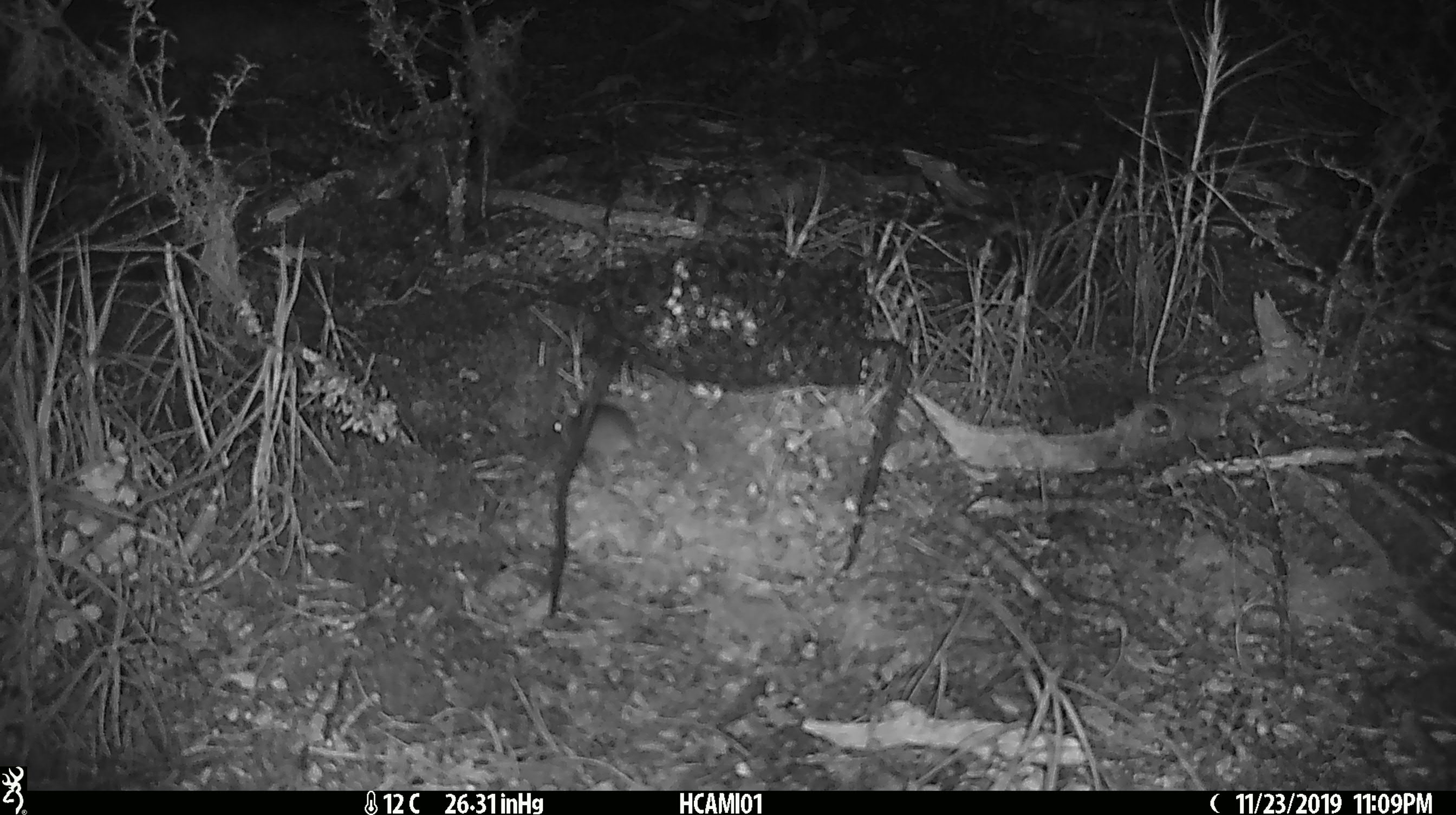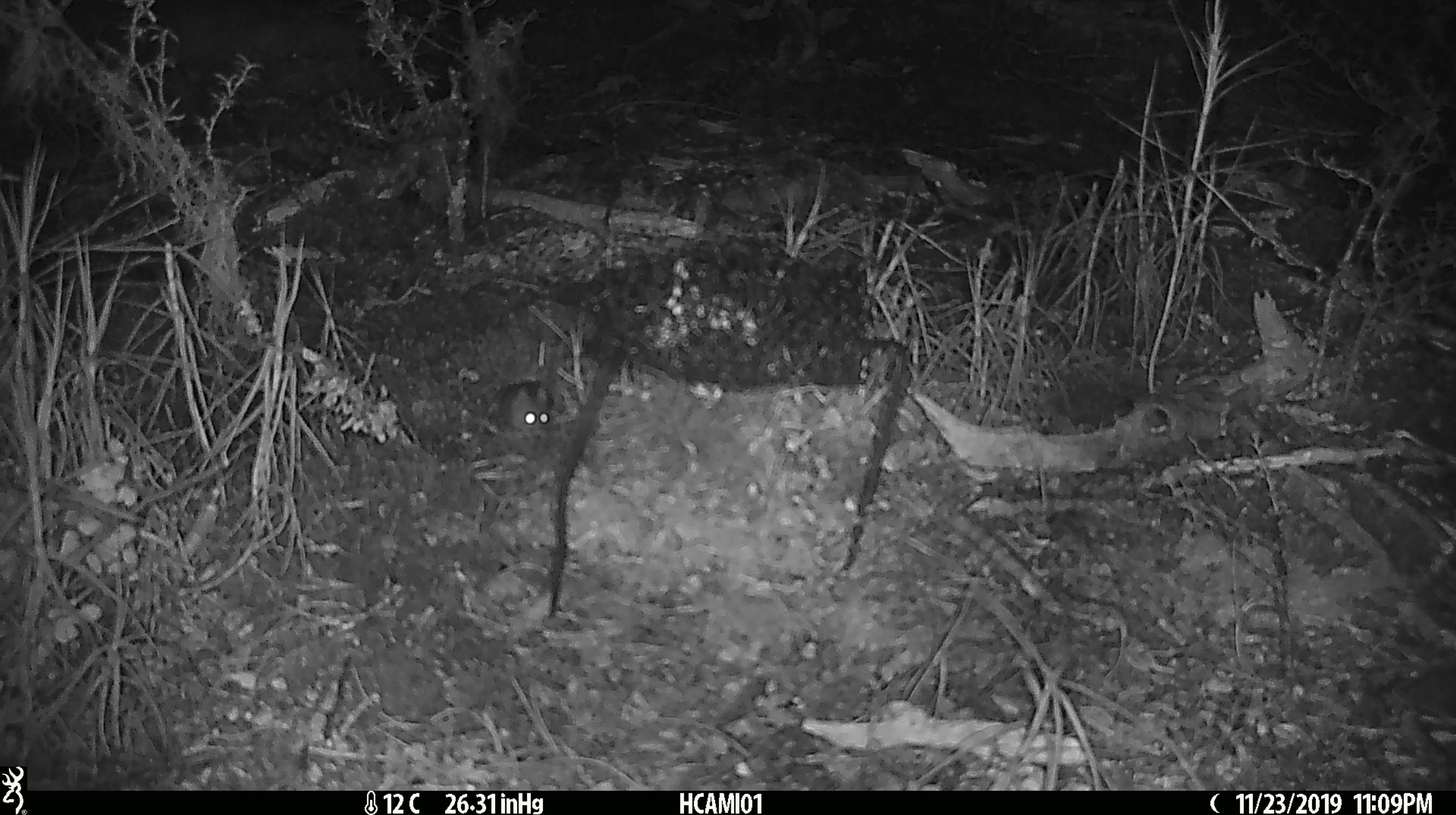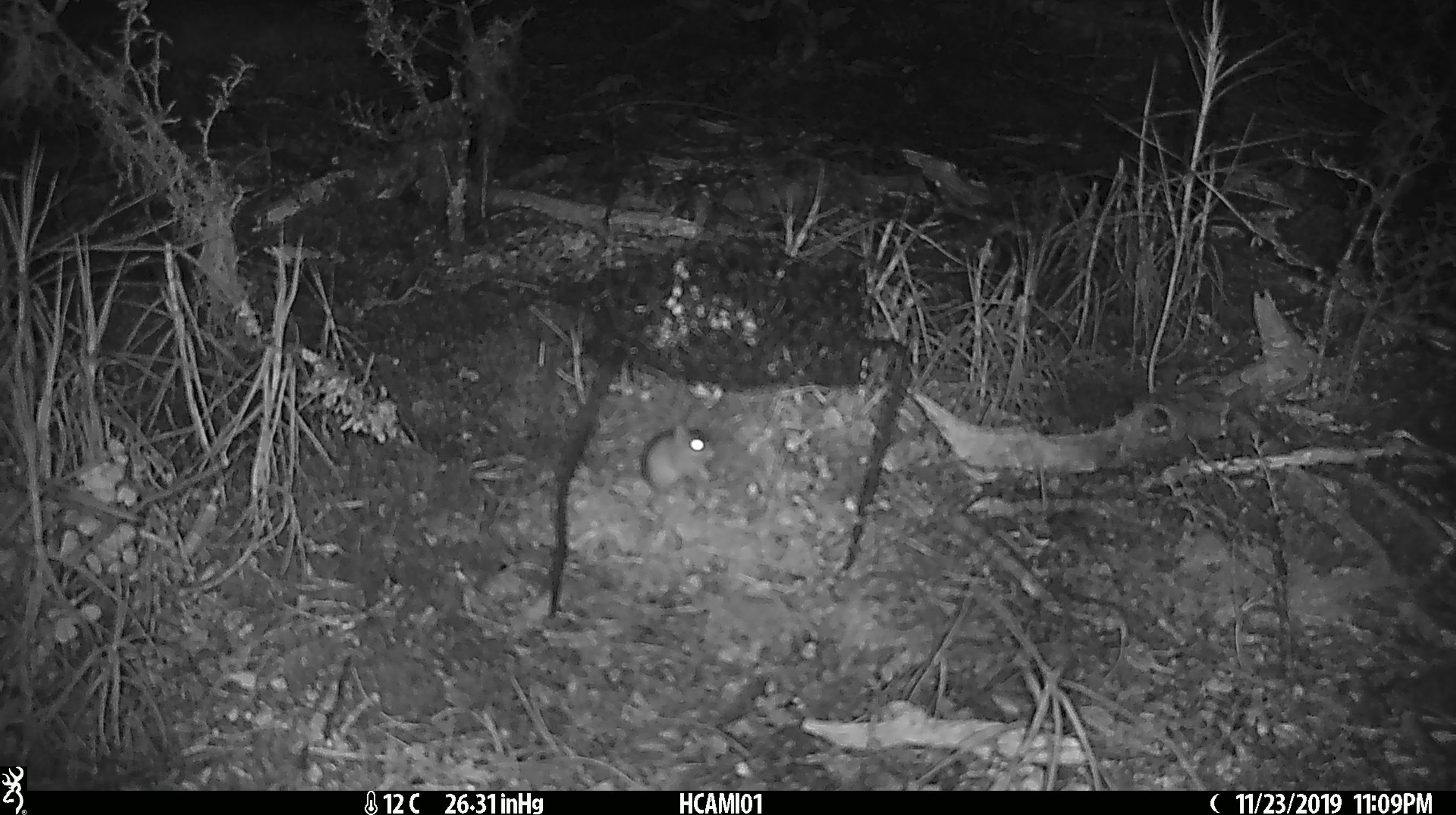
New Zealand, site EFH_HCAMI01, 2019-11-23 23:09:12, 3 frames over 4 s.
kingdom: Animalia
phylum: Chordata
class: Mammalia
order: Rodentia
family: Muridae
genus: Mus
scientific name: Mus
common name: mouse